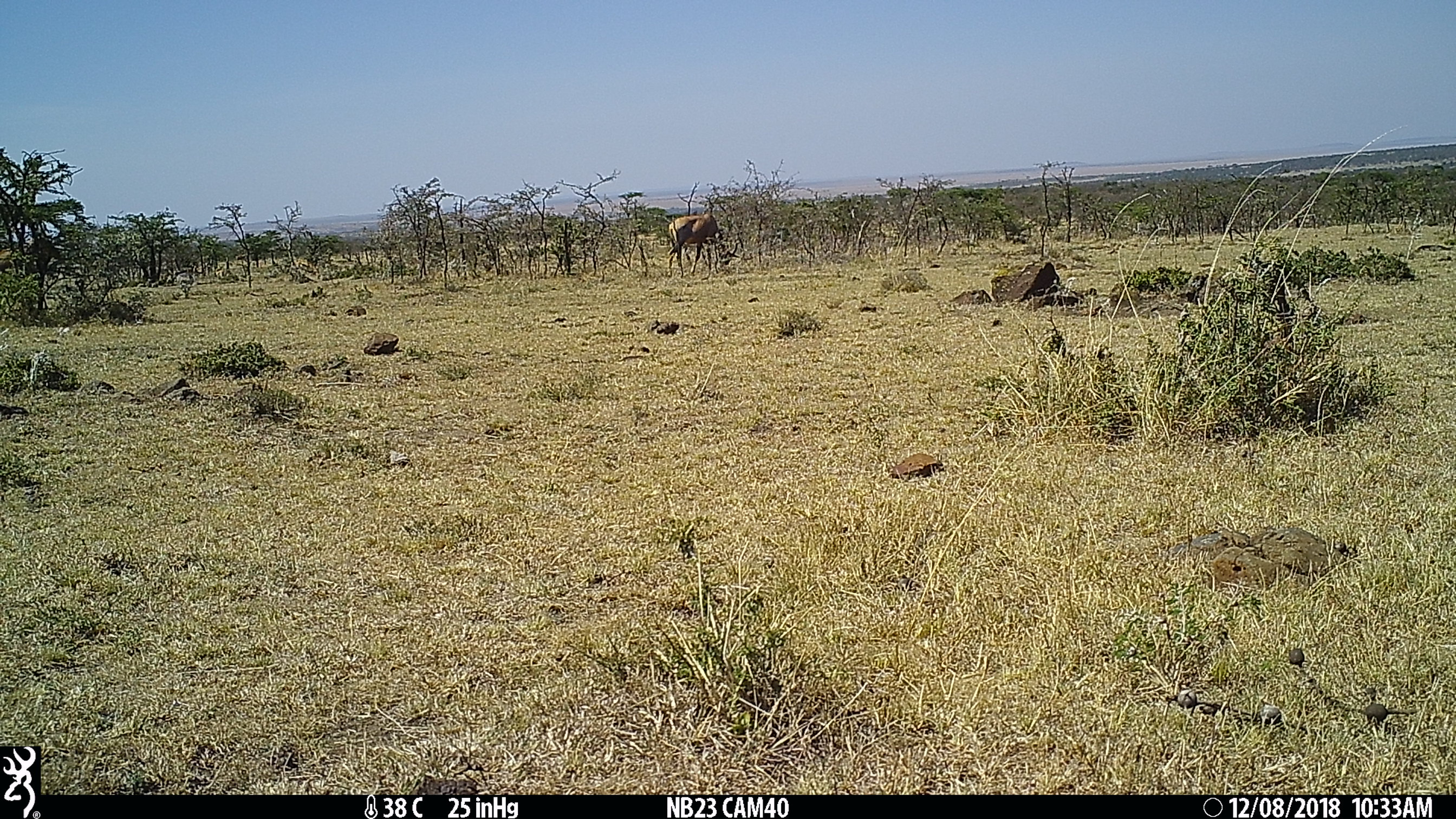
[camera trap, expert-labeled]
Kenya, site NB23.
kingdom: Animalia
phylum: Chordata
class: Mammalia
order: Artiodactyla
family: Bovidae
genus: Damaliscus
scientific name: Damaliscus lunatus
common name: topi